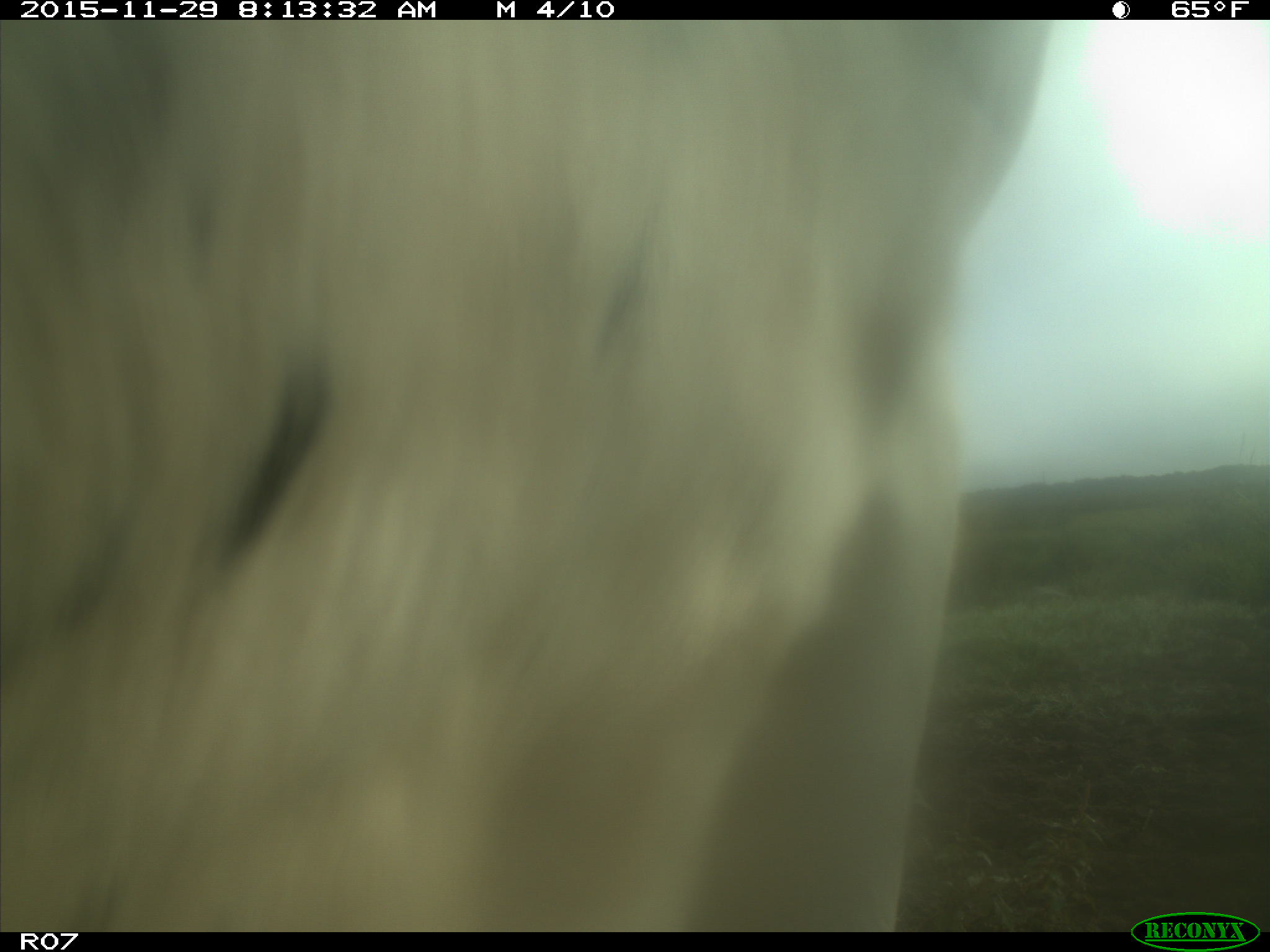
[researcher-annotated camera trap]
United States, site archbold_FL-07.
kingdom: Animalia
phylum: Chordata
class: Mammalia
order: Artiodactyla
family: Bovidae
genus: Bos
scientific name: Bos taurus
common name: domestic cow